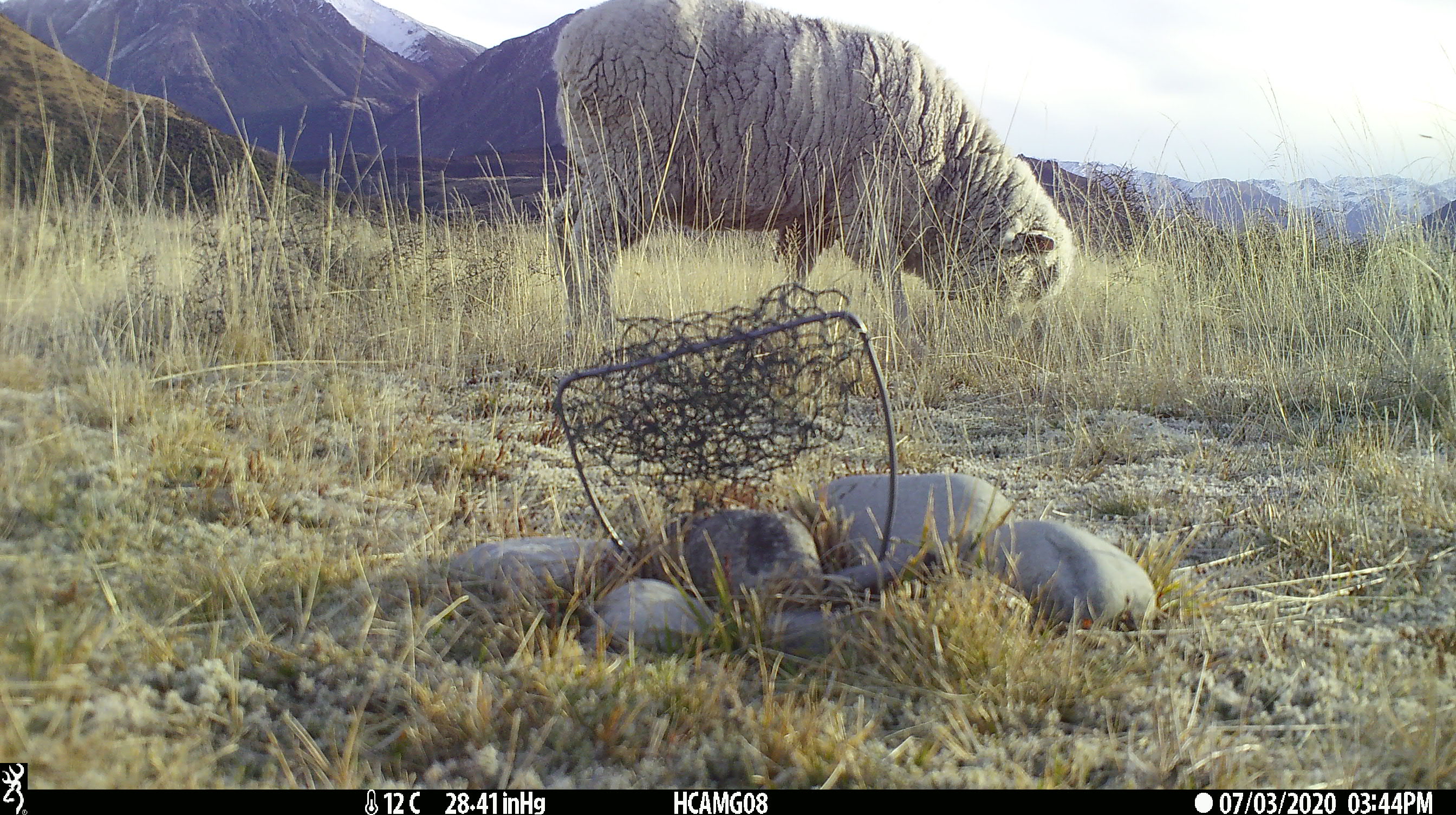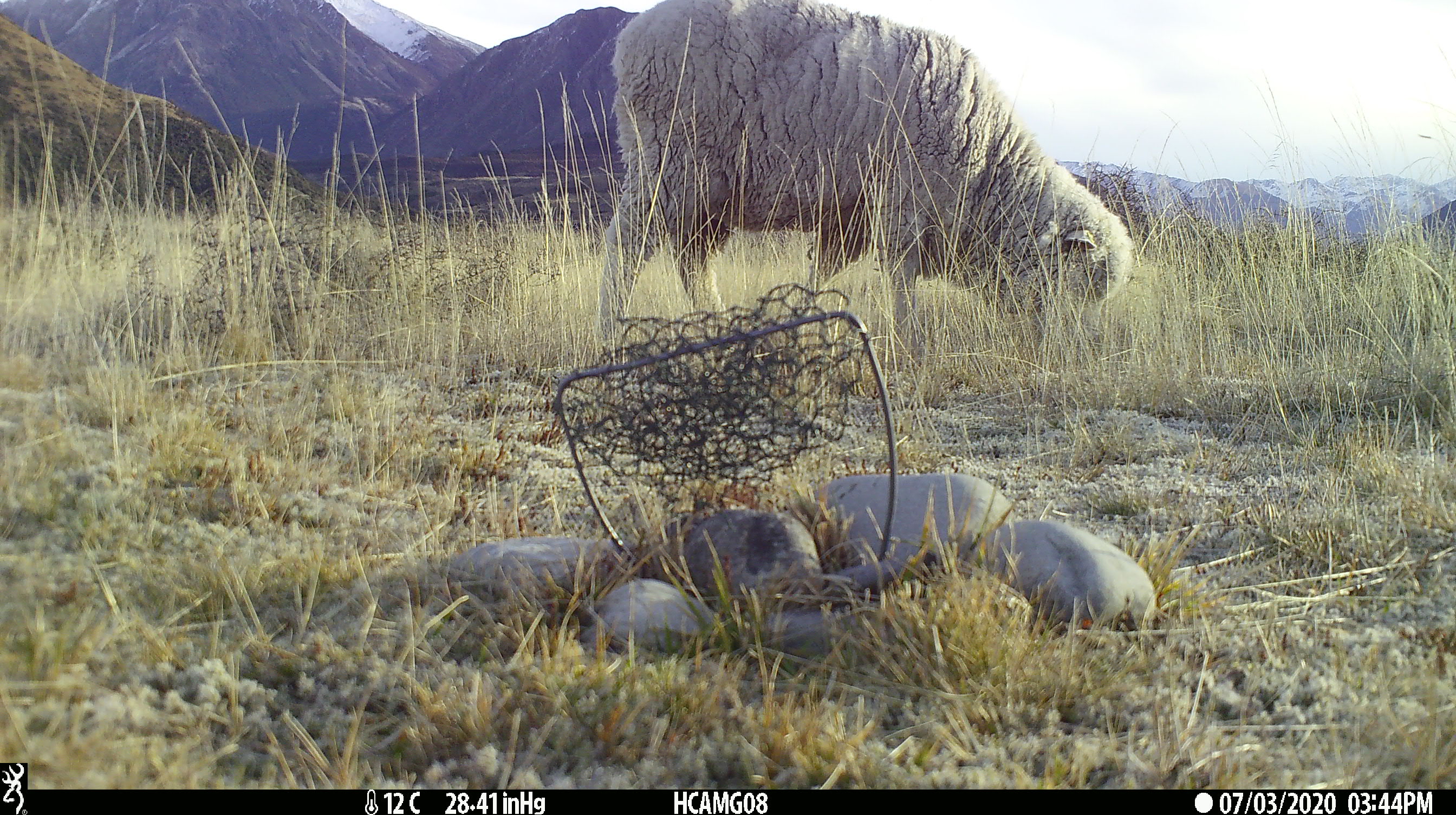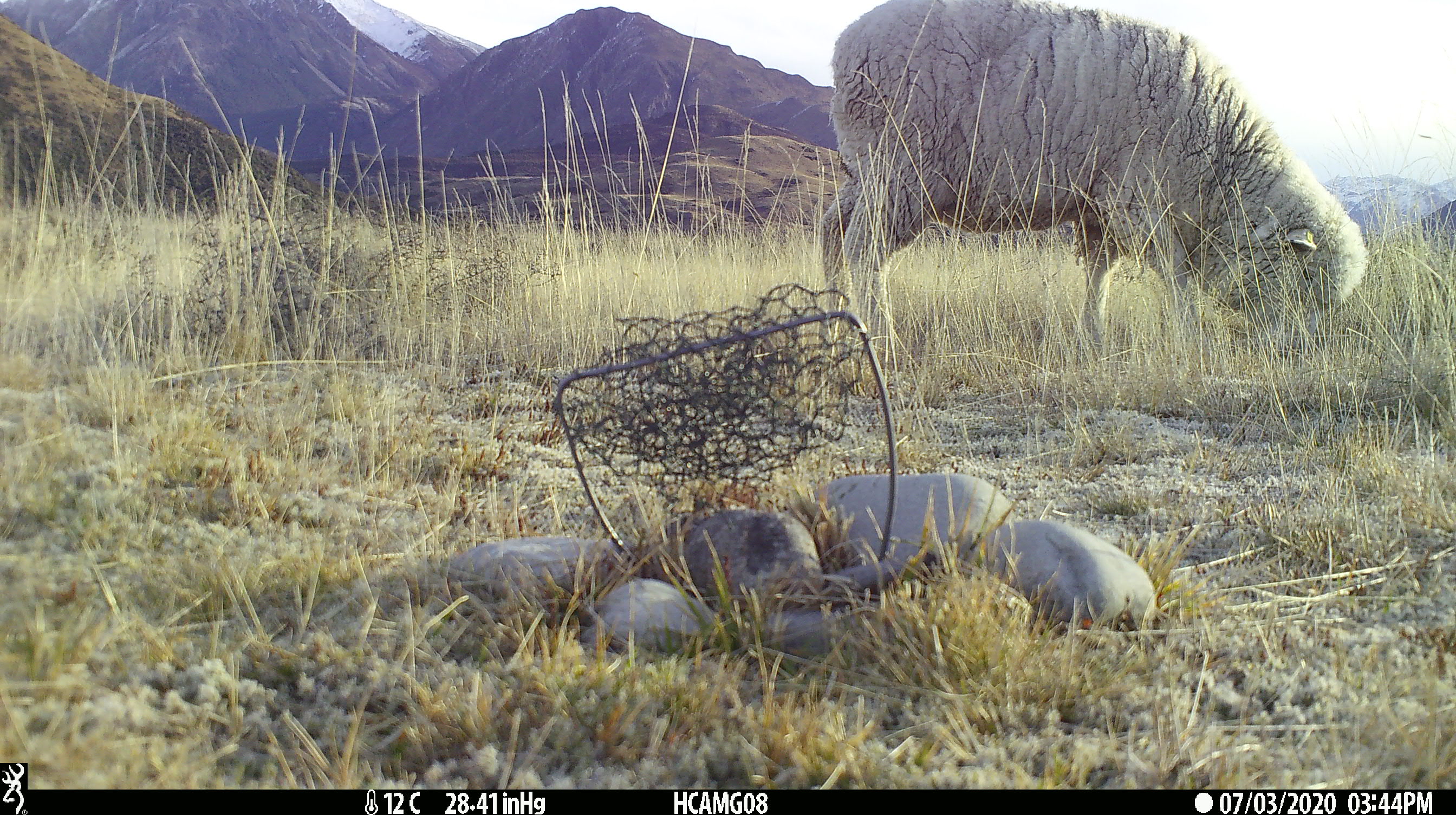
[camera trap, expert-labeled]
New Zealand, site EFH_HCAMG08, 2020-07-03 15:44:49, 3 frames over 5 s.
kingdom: Animalia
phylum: Chordata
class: Mammalia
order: Artiodactyla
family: Bovidae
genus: Ovis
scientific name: Ovis aries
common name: domestic sheep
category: sheep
Sheep (domestic sheep) (Ovis aries).